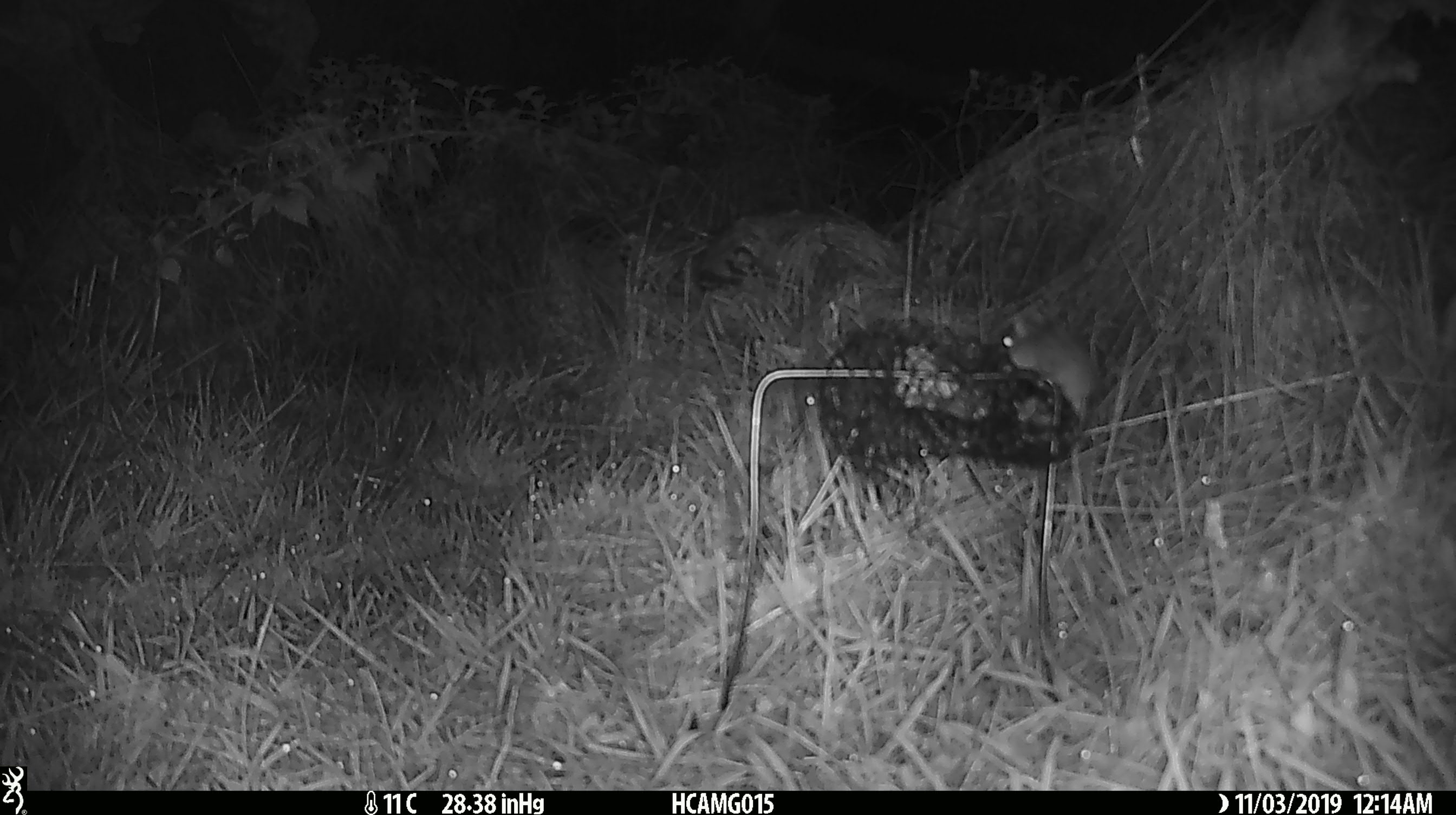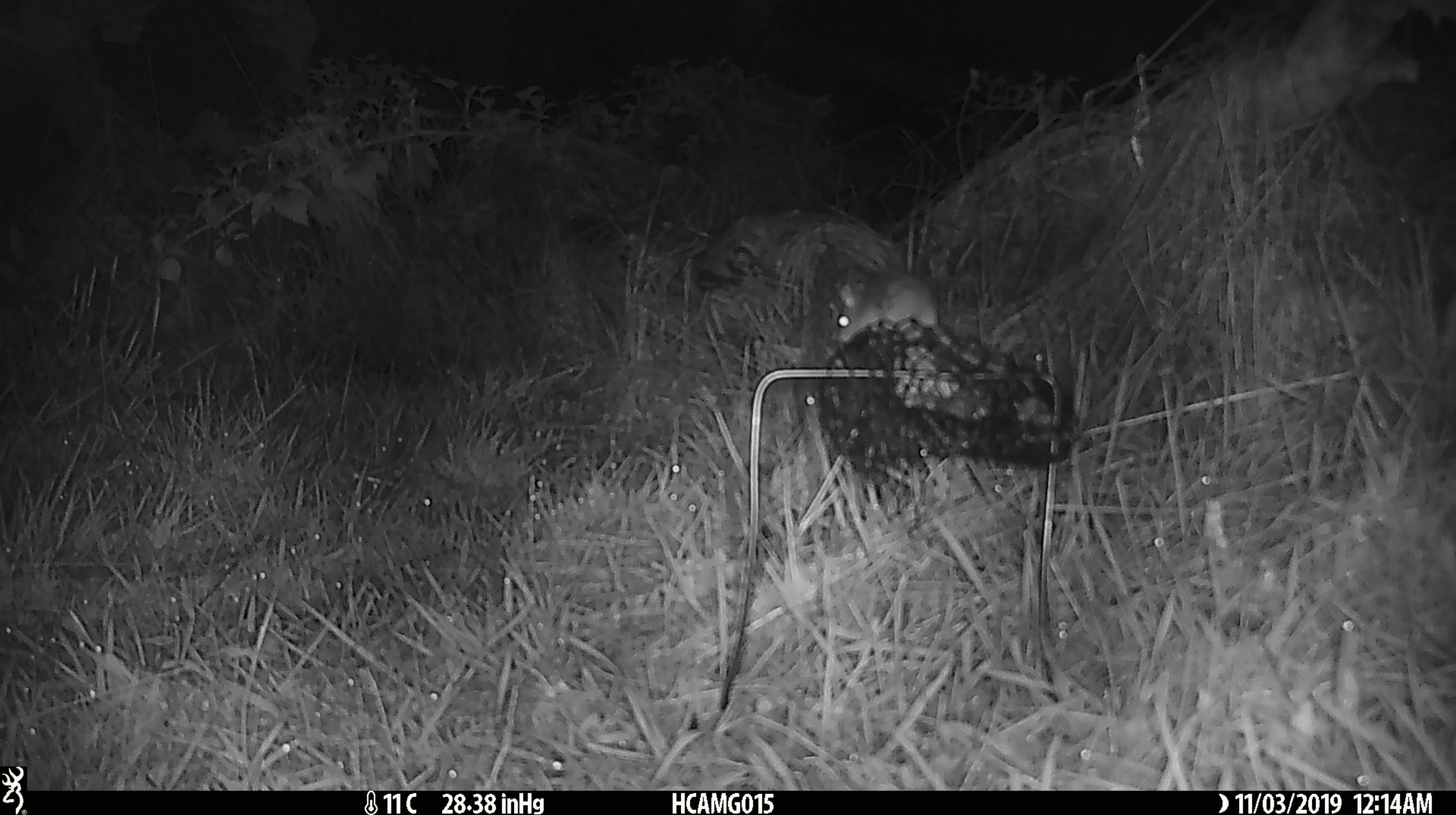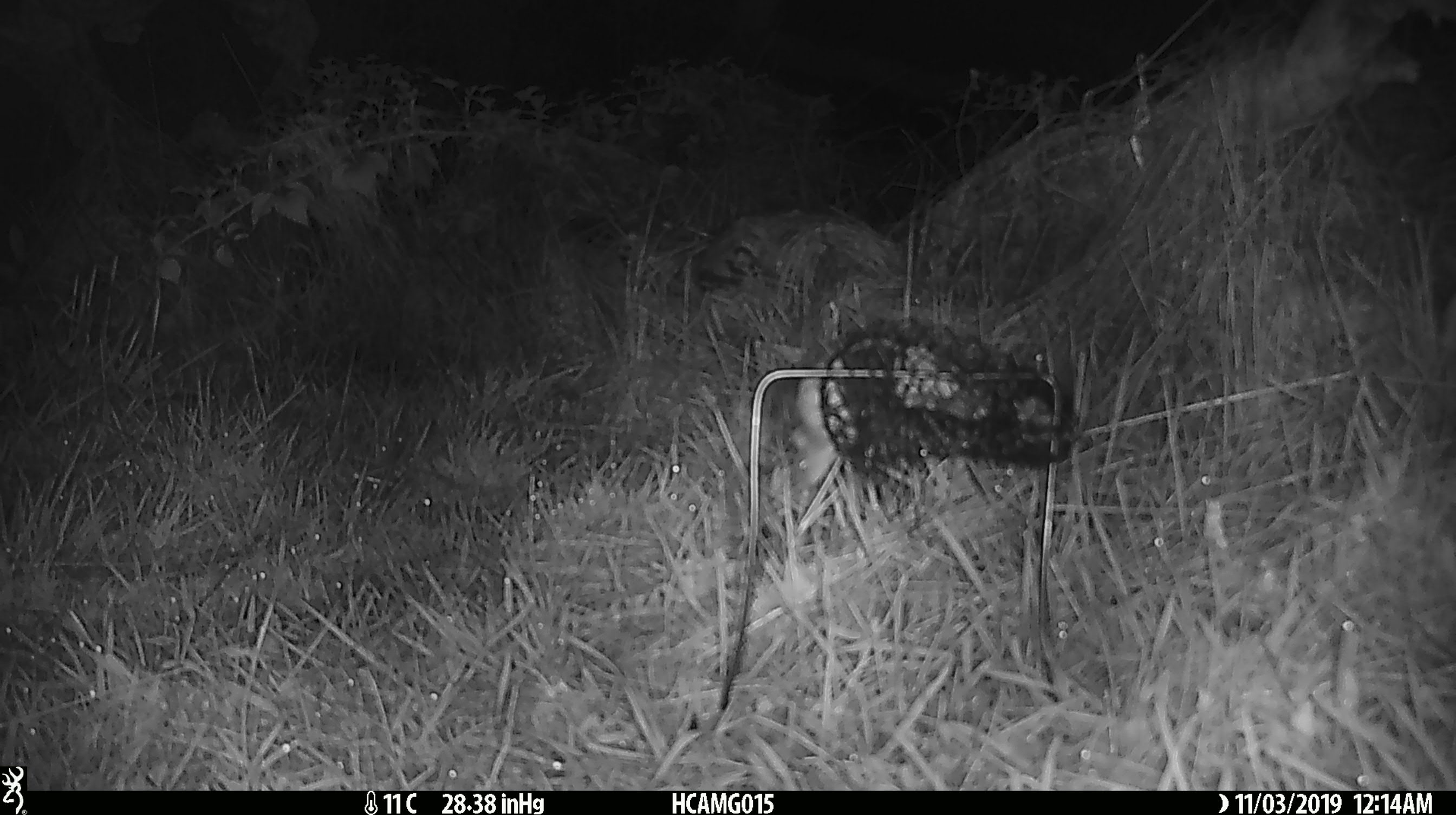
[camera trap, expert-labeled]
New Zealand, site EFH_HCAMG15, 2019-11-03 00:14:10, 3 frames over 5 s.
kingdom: Animalia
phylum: Chordata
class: Mammalia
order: Rodentia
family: Muridae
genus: Mus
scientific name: Mus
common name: mouse